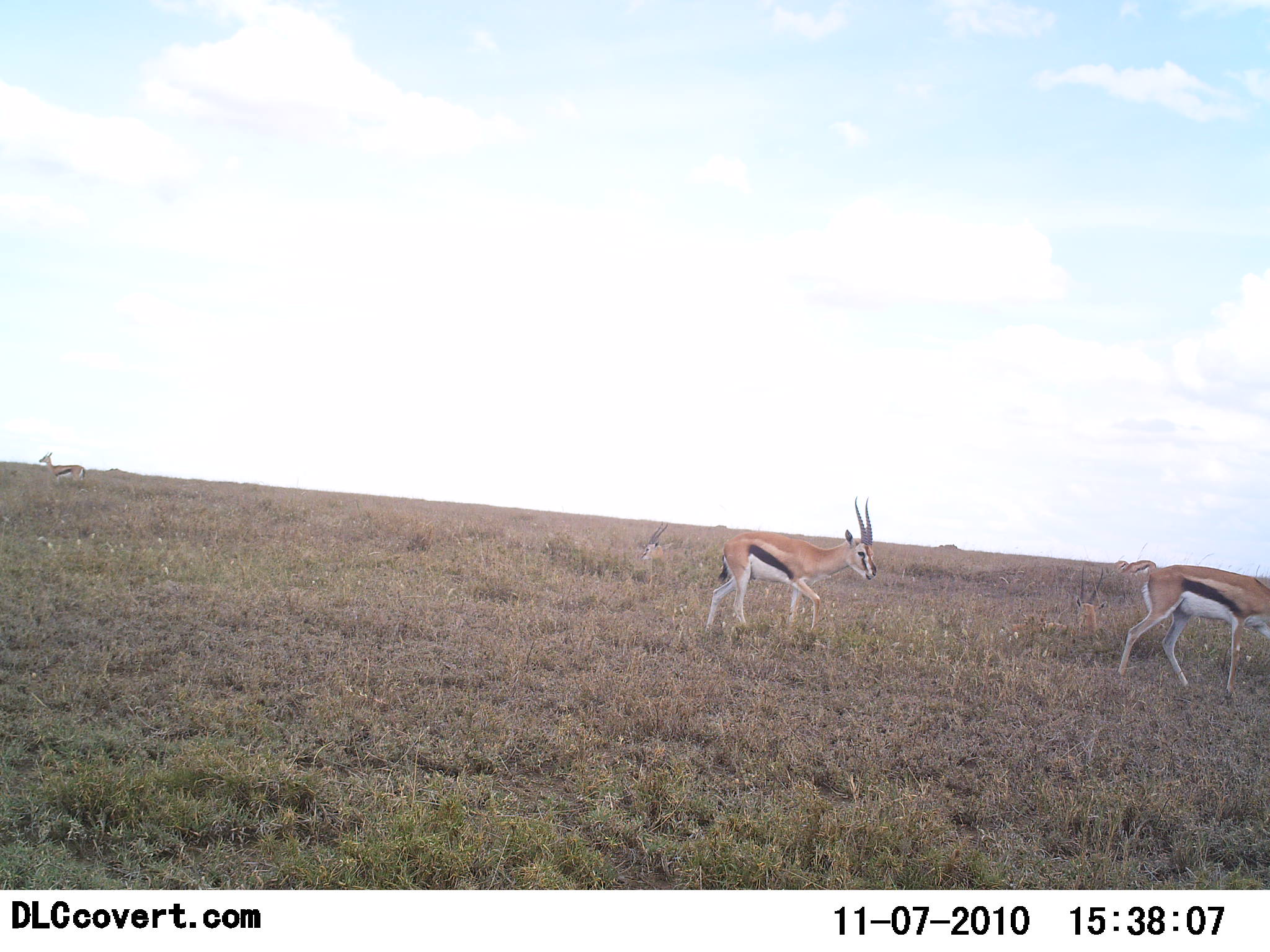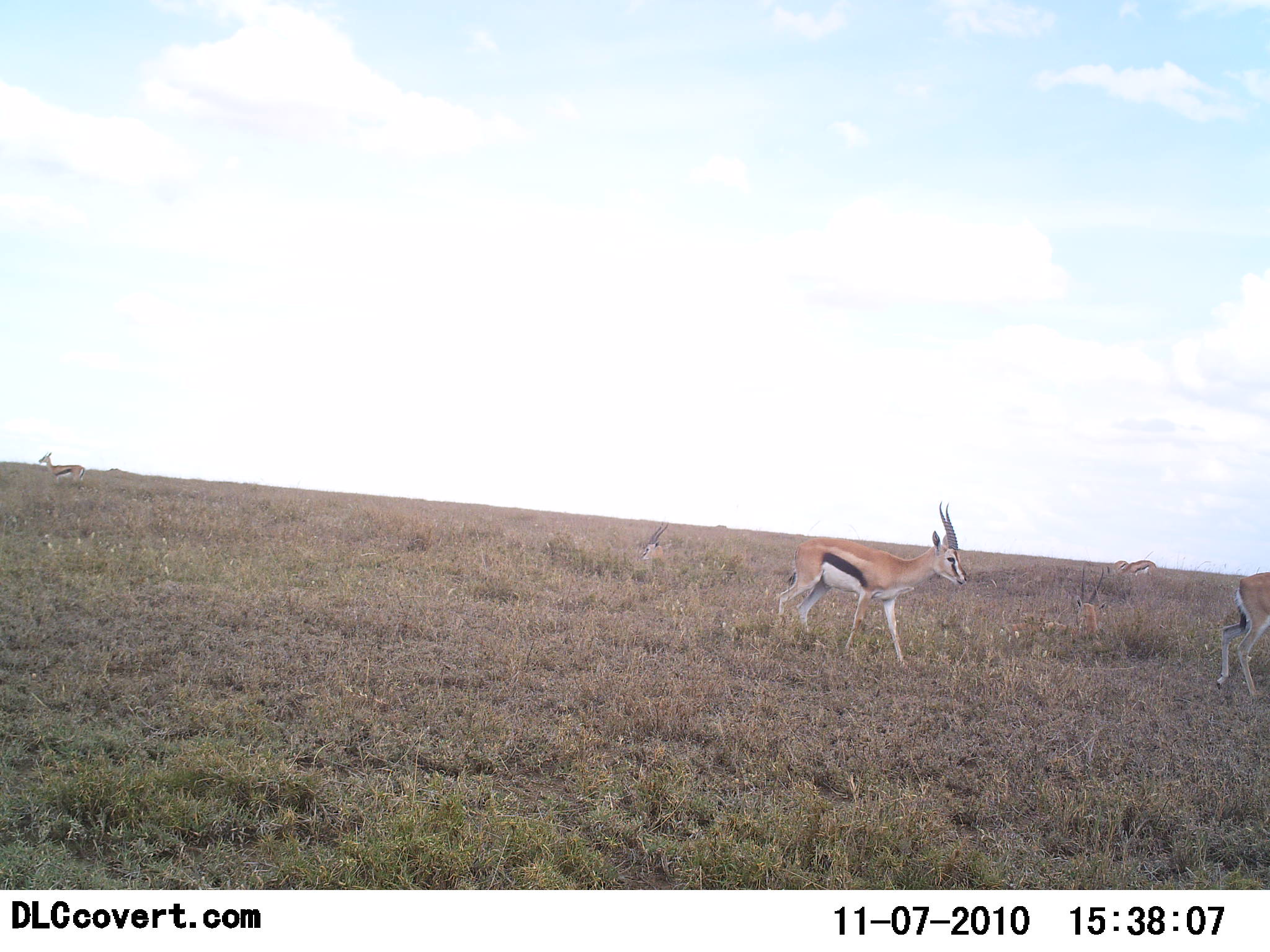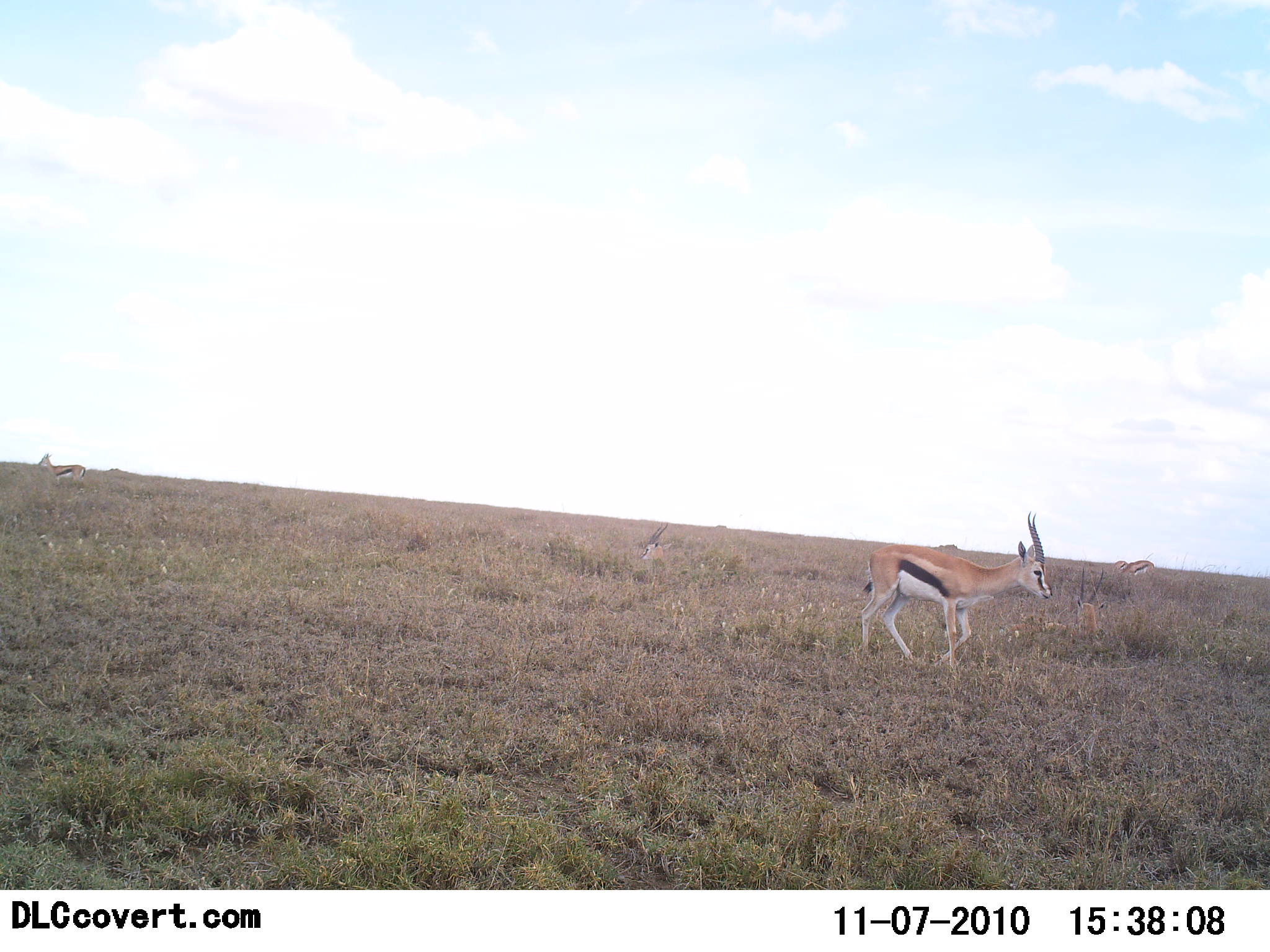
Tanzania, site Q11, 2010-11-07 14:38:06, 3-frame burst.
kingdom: Animalia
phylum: Chordata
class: Mammalia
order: Artiodactyla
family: Bovidae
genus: Eudorcas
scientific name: Eudorcas thomsonii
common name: thomson's gazelle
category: gazellethomsons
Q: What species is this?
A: Gazellethomsons (thomson's gazelle) (Eudorcas thomsonii).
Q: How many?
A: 5.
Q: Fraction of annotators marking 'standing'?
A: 60%.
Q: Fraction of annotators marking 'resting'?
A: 40%.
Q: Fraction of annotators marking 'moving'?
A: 93%.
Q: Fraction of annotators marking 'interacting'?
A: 0%.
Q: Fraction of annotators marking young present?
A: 0%.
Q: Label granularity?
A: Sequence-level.